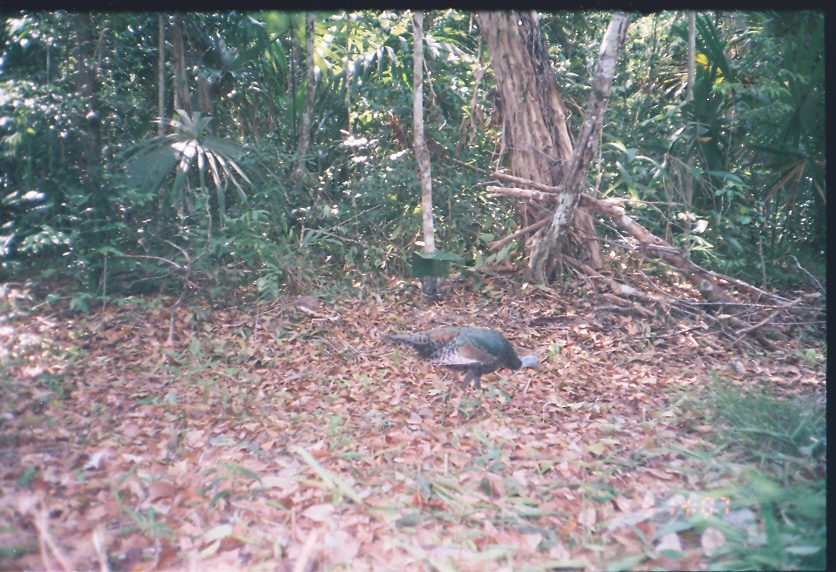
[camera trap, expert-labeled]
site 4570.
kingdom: Animalia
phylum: Chordata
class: Aves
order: Galliformes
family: Phasianidae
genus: Meleagris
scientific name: Meleagris ocellata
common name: ocellated turkey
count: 1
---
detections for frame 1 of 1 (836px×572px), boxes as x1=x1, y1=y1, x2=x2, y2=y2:
meleagris ocellata: x1=379, y1=325, x2=550, y2=415